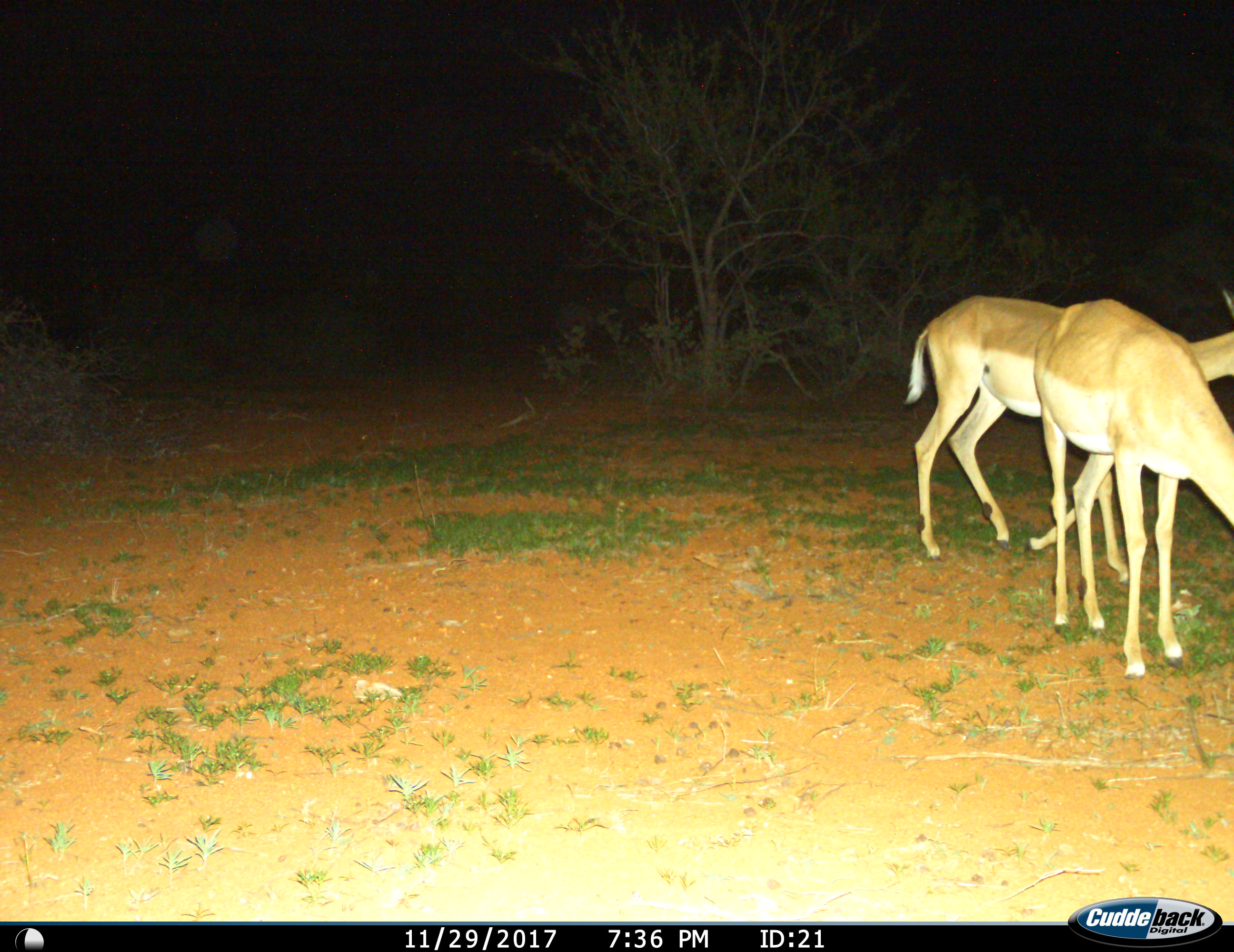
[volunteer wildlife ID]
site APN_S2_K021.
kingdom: Animalia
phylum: Chordata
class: Mammalia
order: Artiodactyla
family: Bovidae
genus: Aepyceros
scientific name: Aepyceros melampus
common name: impala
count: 2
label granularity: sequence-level